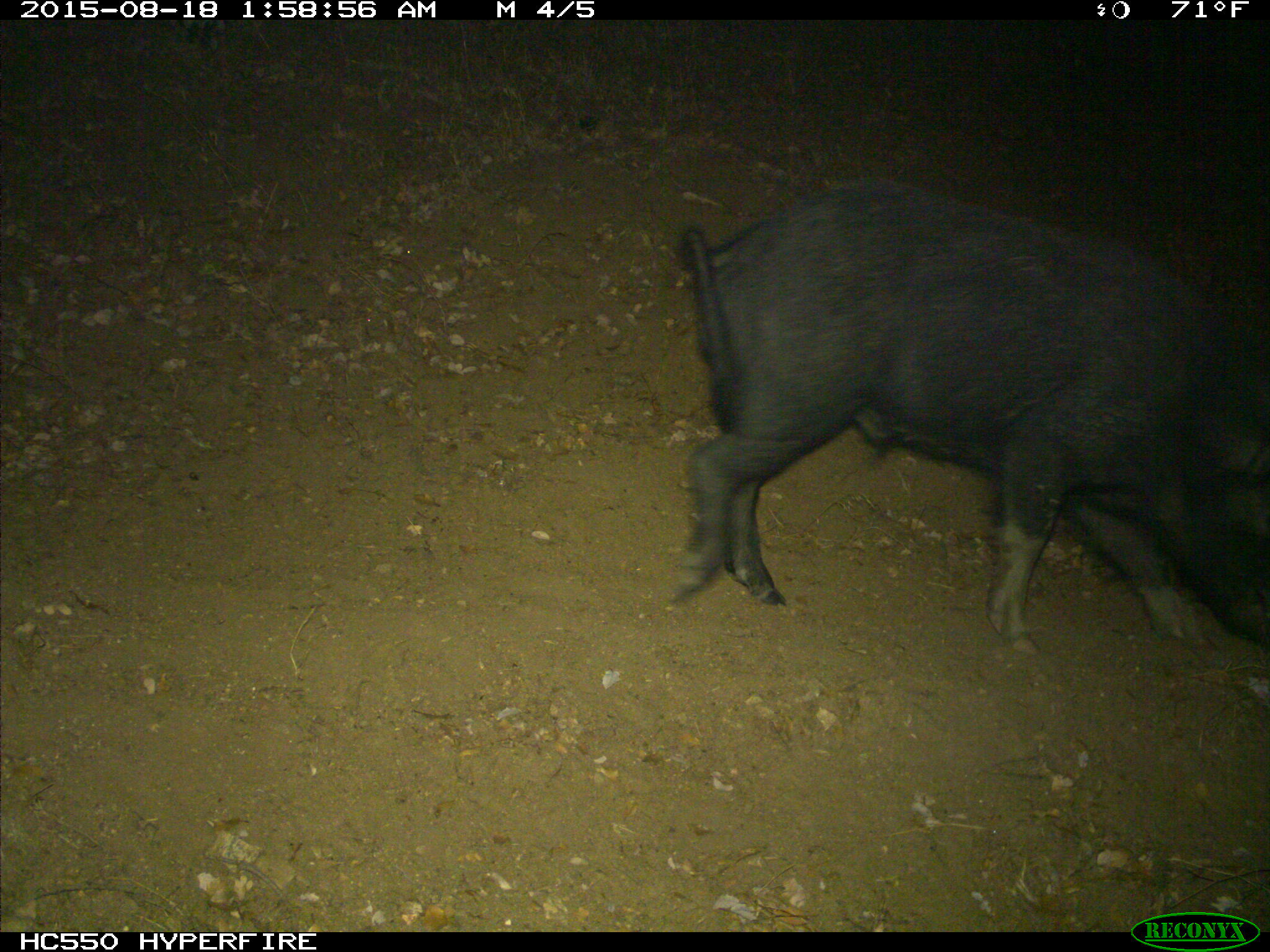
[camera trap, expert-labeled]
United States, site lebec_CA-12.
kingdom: Animalia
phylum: Chordata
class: Mammalia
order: Artiodactyla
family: Suidae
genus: Sus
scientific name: Sus scrofa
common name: wild boar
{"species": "Sus scrofa (wild boar)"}